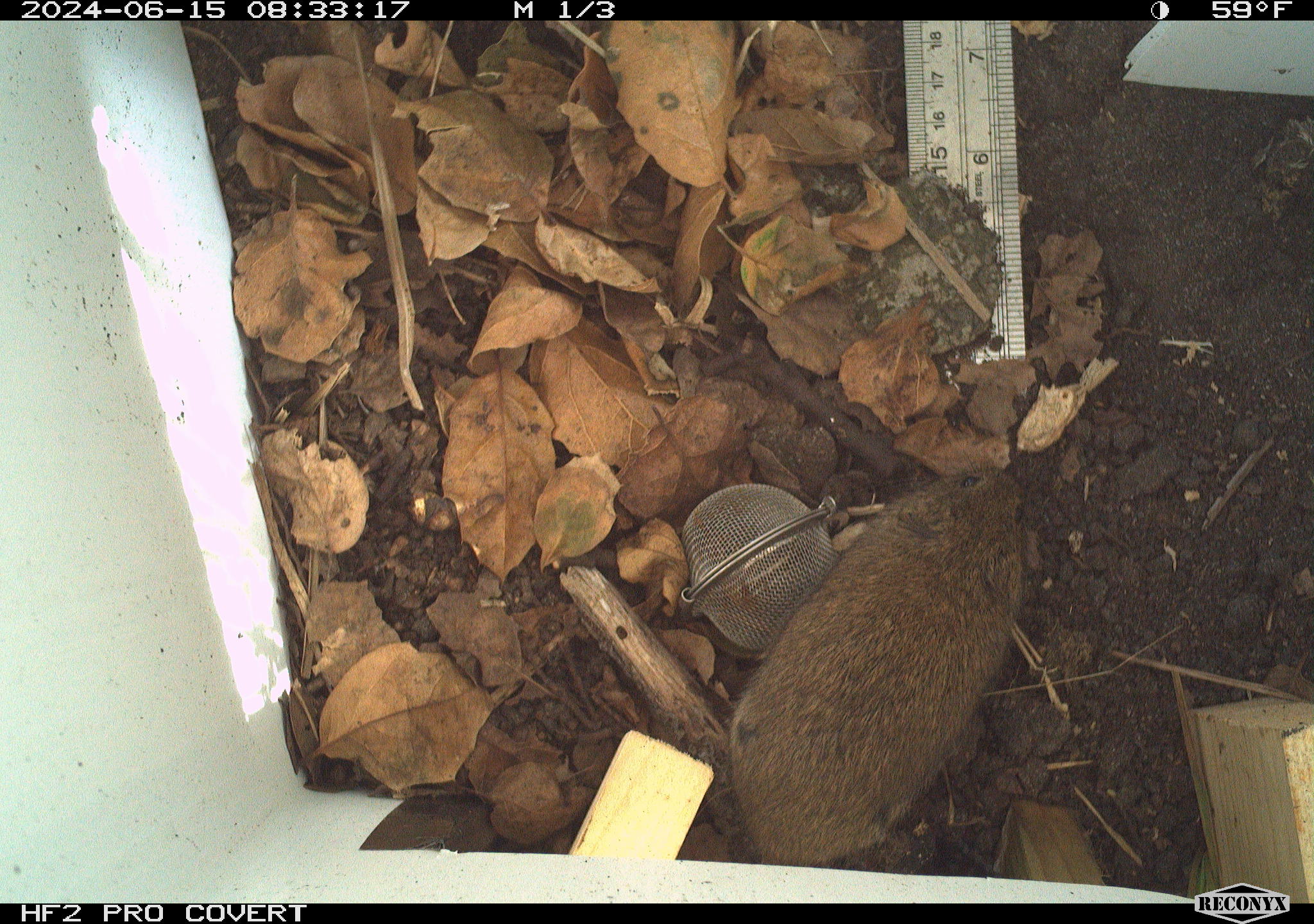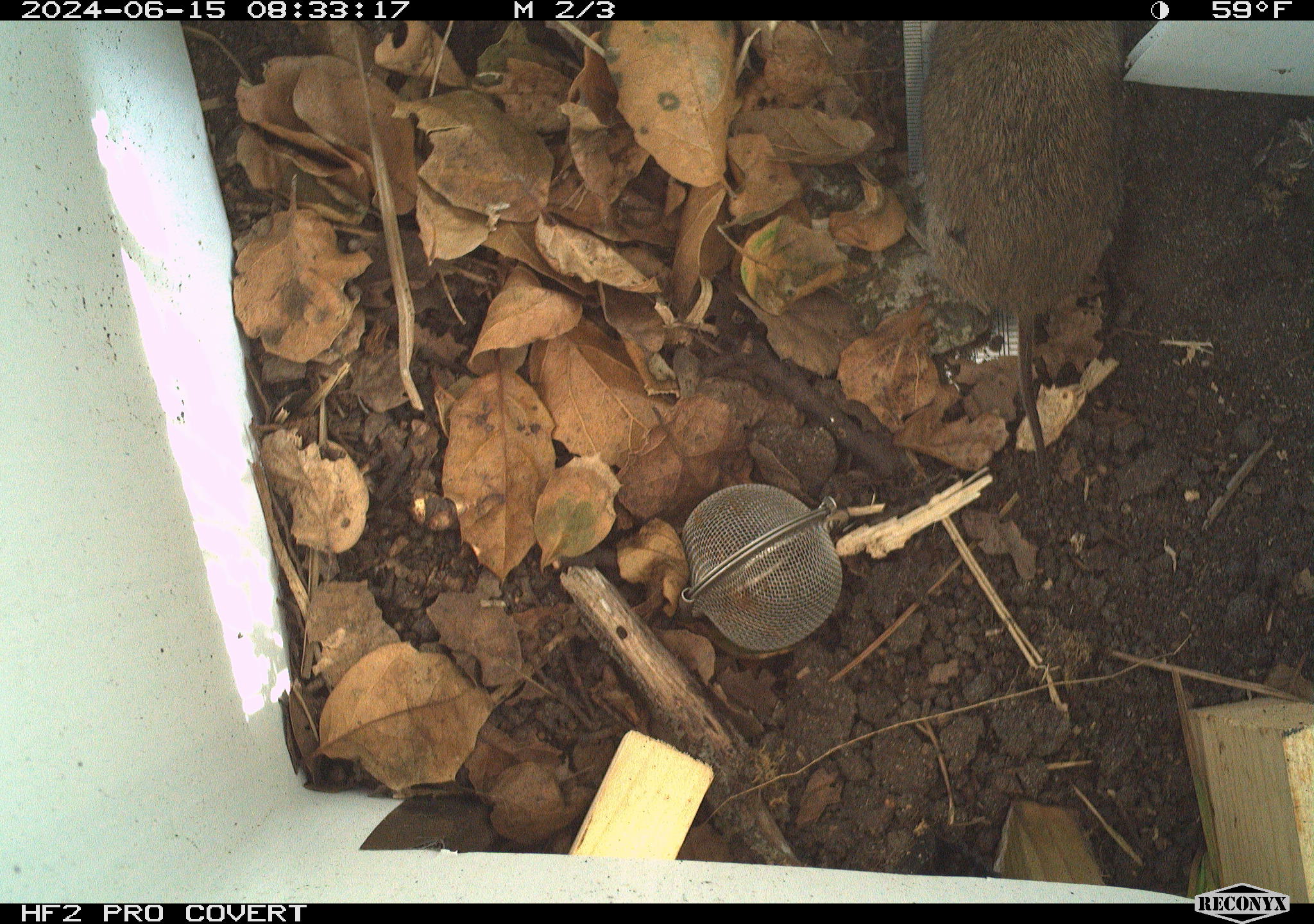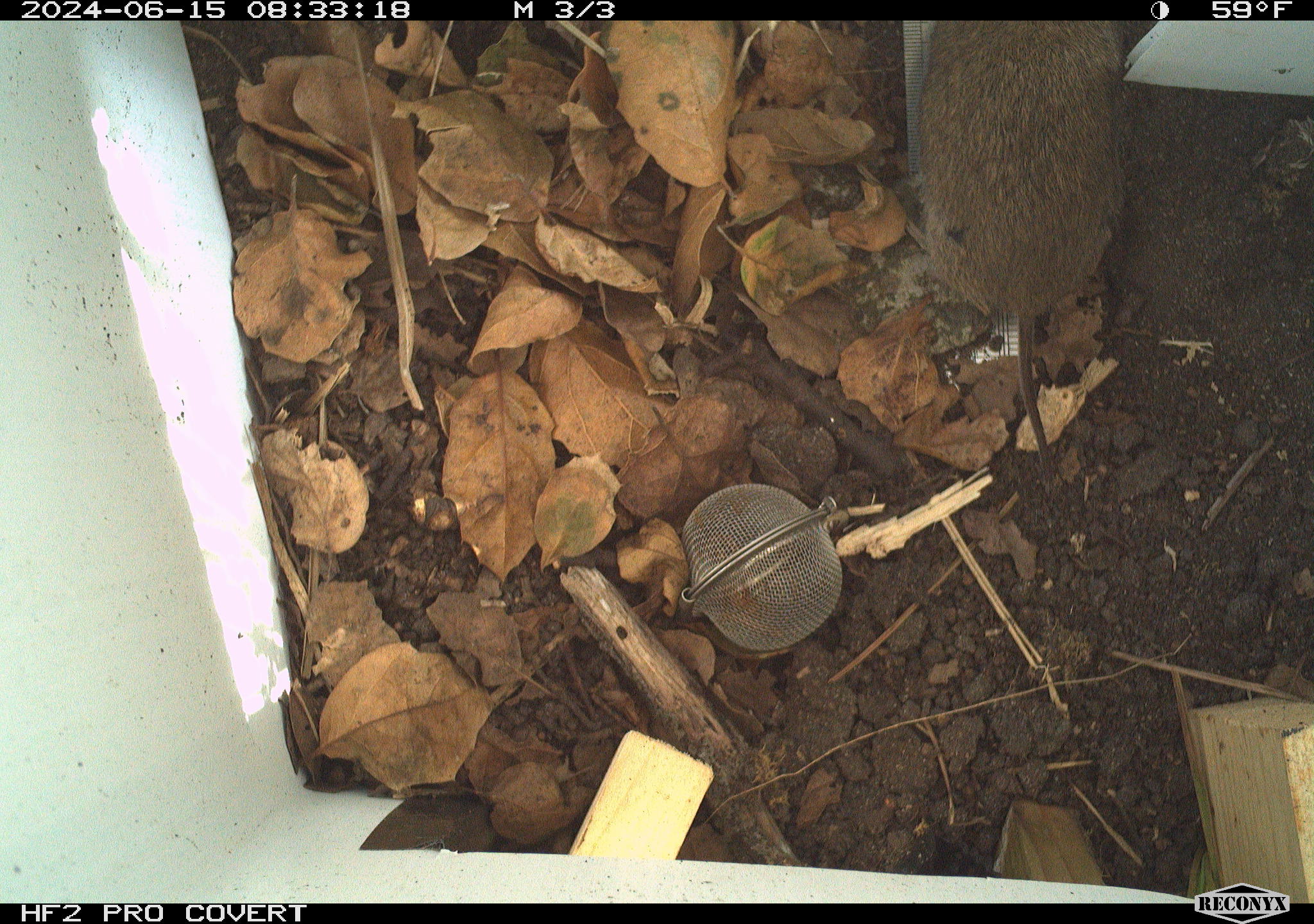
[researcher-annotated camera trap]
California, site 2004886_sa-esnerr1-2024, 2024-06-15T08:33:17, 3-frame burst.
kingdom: Animalia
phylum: Chordata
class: Mammalia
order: Rodentia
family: Cricetidae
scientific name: Cricetidae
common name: hamsters, voles, lemmings, and allies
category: cricetidae family